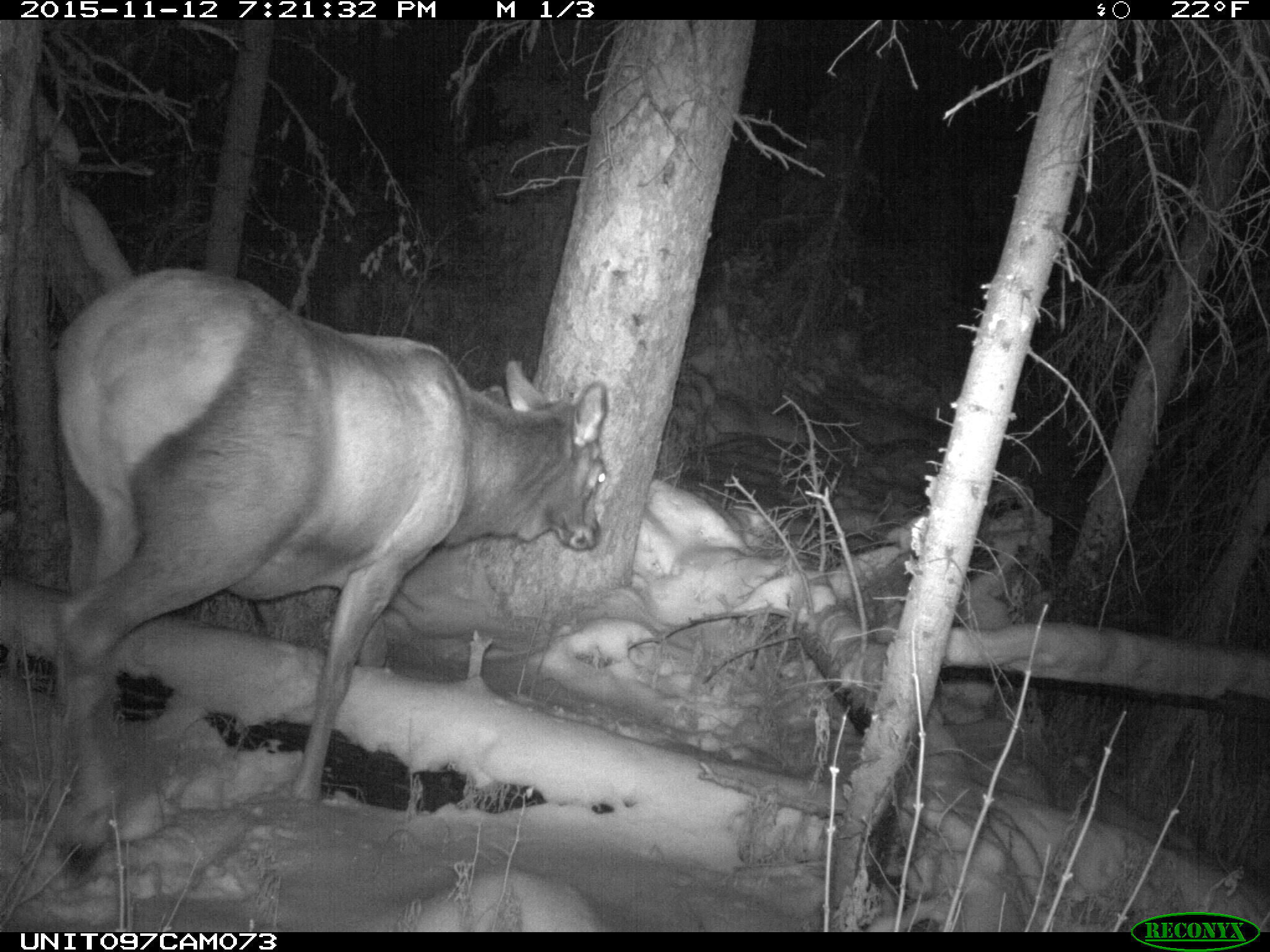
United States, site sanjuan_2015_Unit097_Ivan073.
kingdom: Animalia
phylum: Chordata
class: Mammalia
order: Artiodactyla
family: Cervidae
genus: Cervus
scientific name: Cervus elaphus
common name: red deer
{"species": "Cervus elaphus (red deer)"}